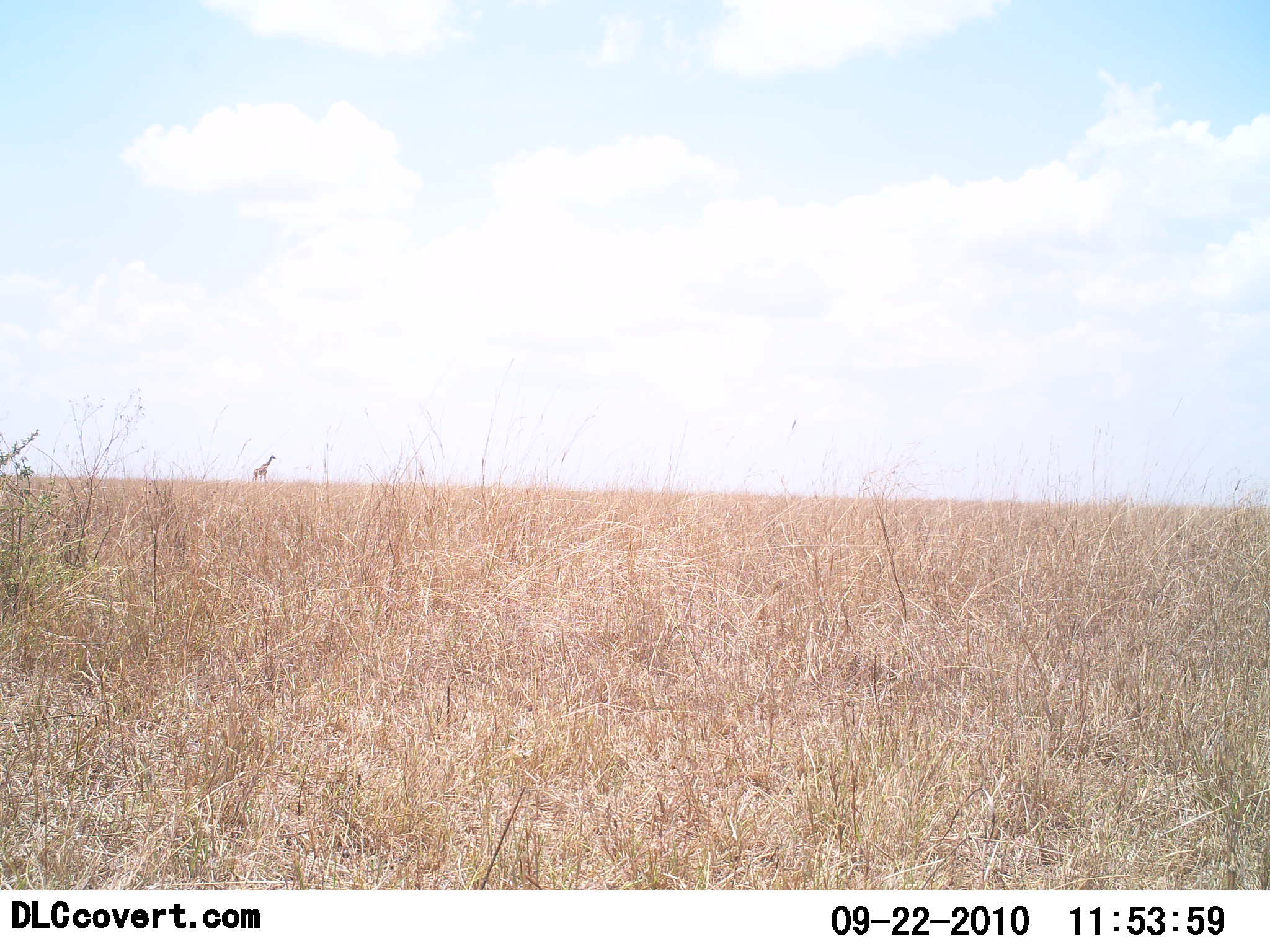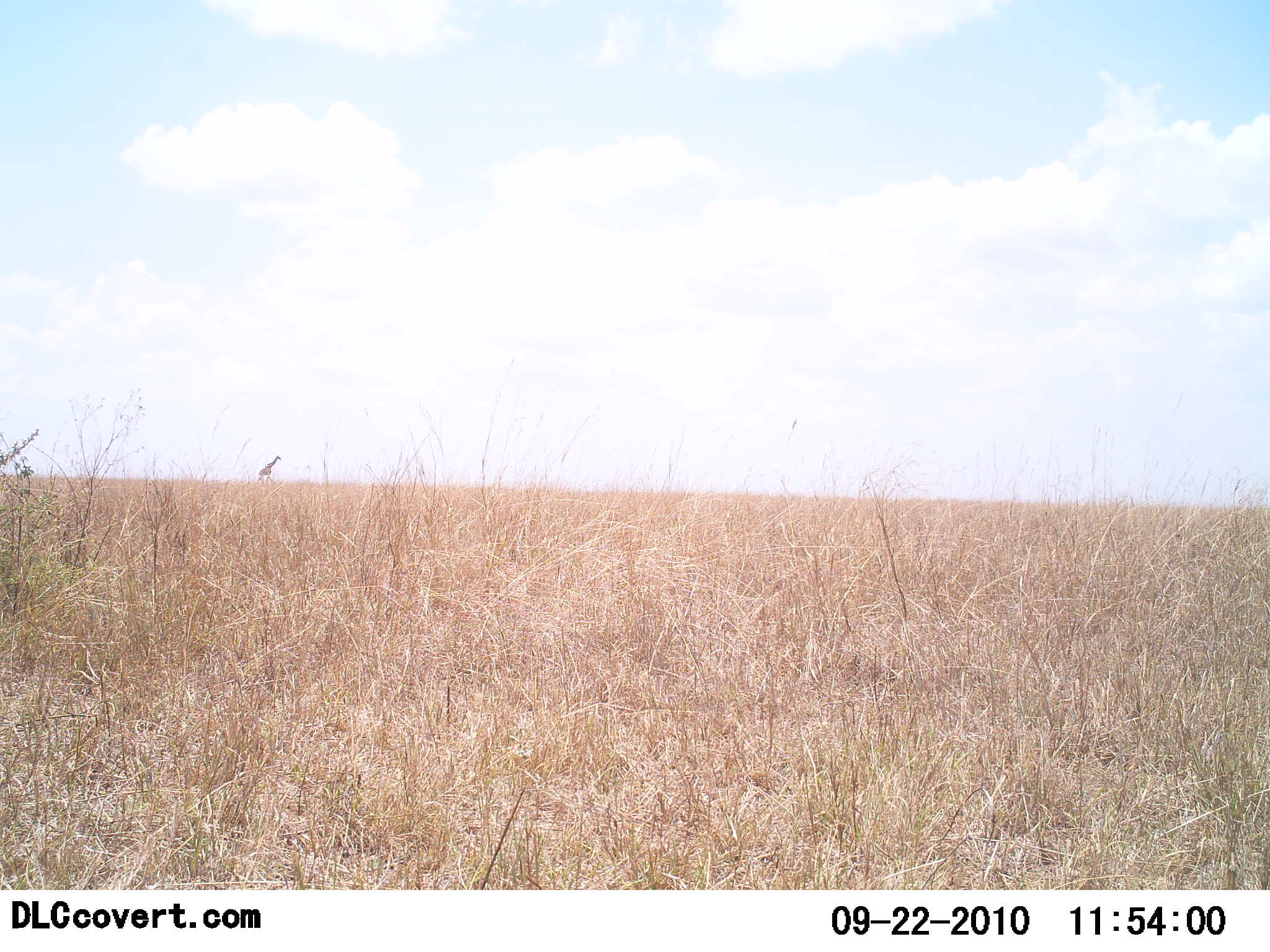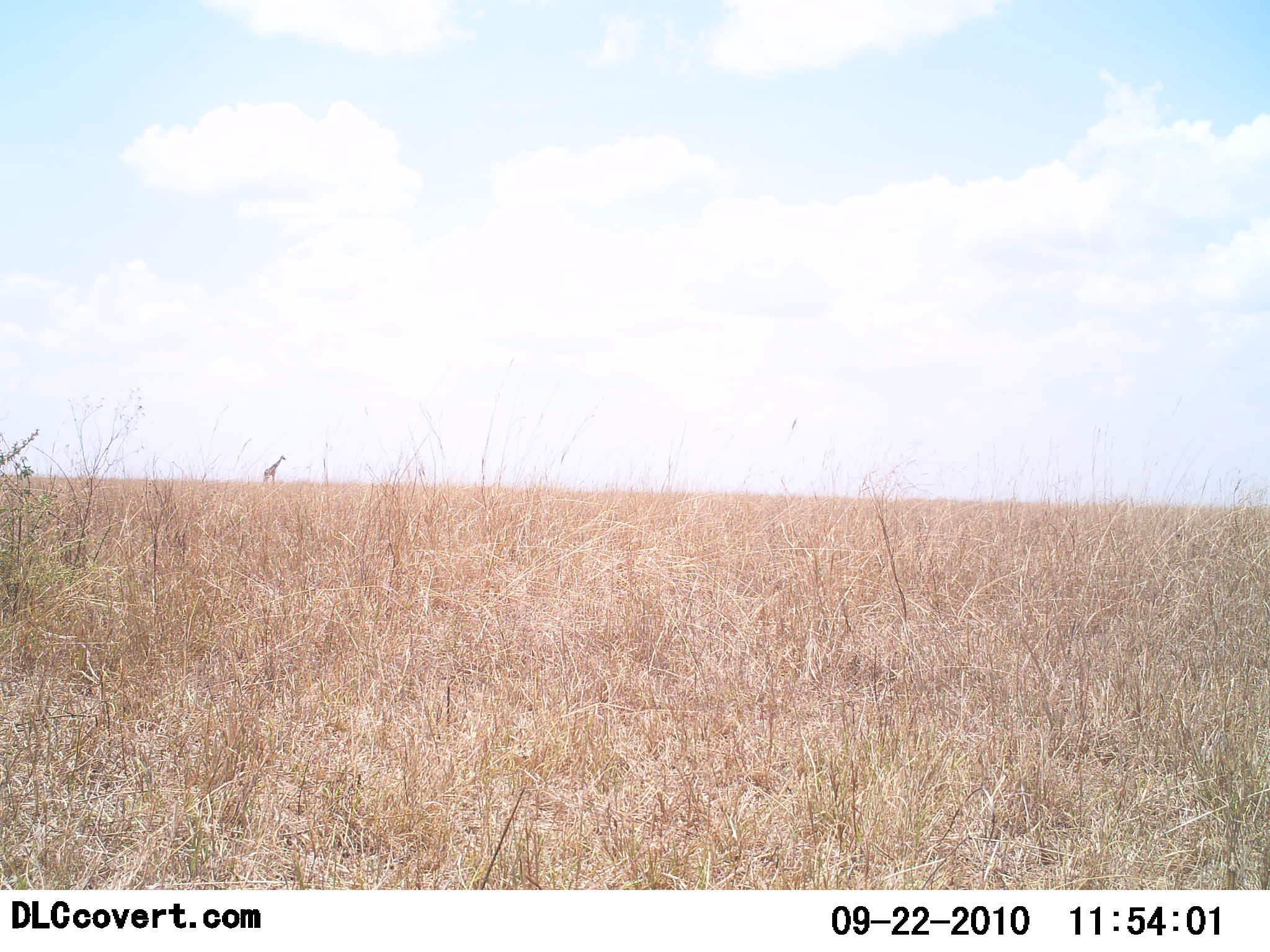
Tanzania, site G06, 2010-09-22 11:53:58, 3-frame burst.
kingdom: Animalia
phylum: Chordata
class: Mammalia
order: Artiodactyla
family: Giraffidae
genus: Giraffa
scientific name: Giraffa camelopardalis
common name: giraffe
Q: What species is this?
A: Giraffe (Giraffa camelopardalis).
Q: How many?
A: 1.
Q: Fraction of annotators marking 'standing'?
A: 9%.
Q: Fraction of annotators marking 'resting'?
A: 0%.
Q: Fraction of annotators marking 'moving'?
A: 100%.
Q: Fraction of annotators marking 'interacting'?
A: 0%.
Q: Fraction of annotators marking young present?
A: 0%.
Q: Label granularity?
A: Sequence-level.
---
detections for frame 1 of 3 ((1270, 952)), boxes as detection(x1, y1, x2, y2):
animal: detection(253, 454, 276, 481)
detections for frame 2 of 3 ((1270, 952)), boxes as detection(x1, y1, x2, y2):
animal: detection(258, 455, 282, 486)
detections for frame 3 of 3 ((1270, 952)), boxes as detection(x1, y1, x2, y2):
animal: detection(262, 454, 286, 489)